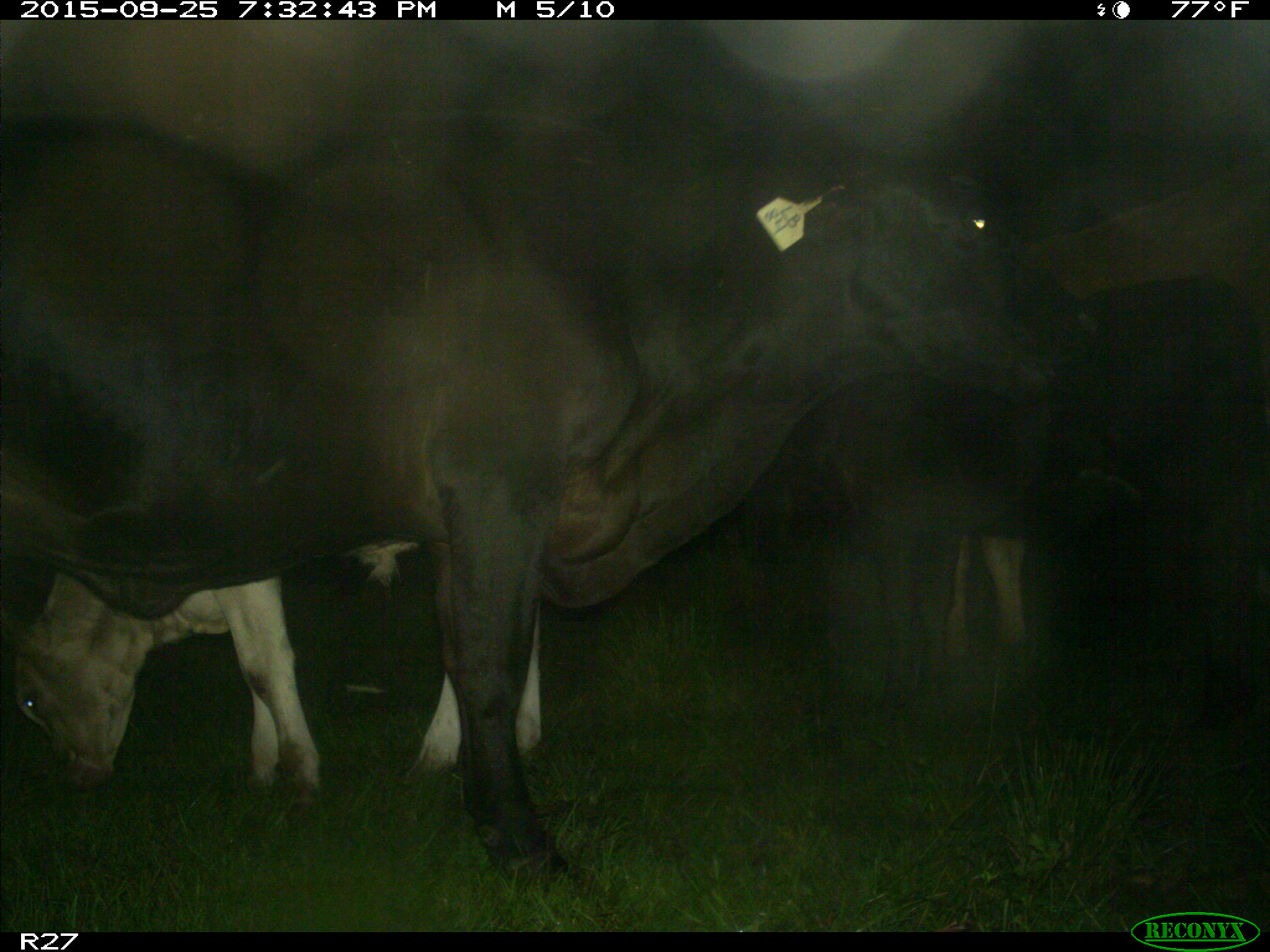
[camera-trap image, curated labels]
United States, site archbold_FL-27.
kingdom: Animalia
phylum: Chordata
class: Mammalia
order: Artiodactyla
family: Bovidae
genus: Bos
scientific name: Bos taurus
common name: domestic cow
Bos taurus (domestic cow).